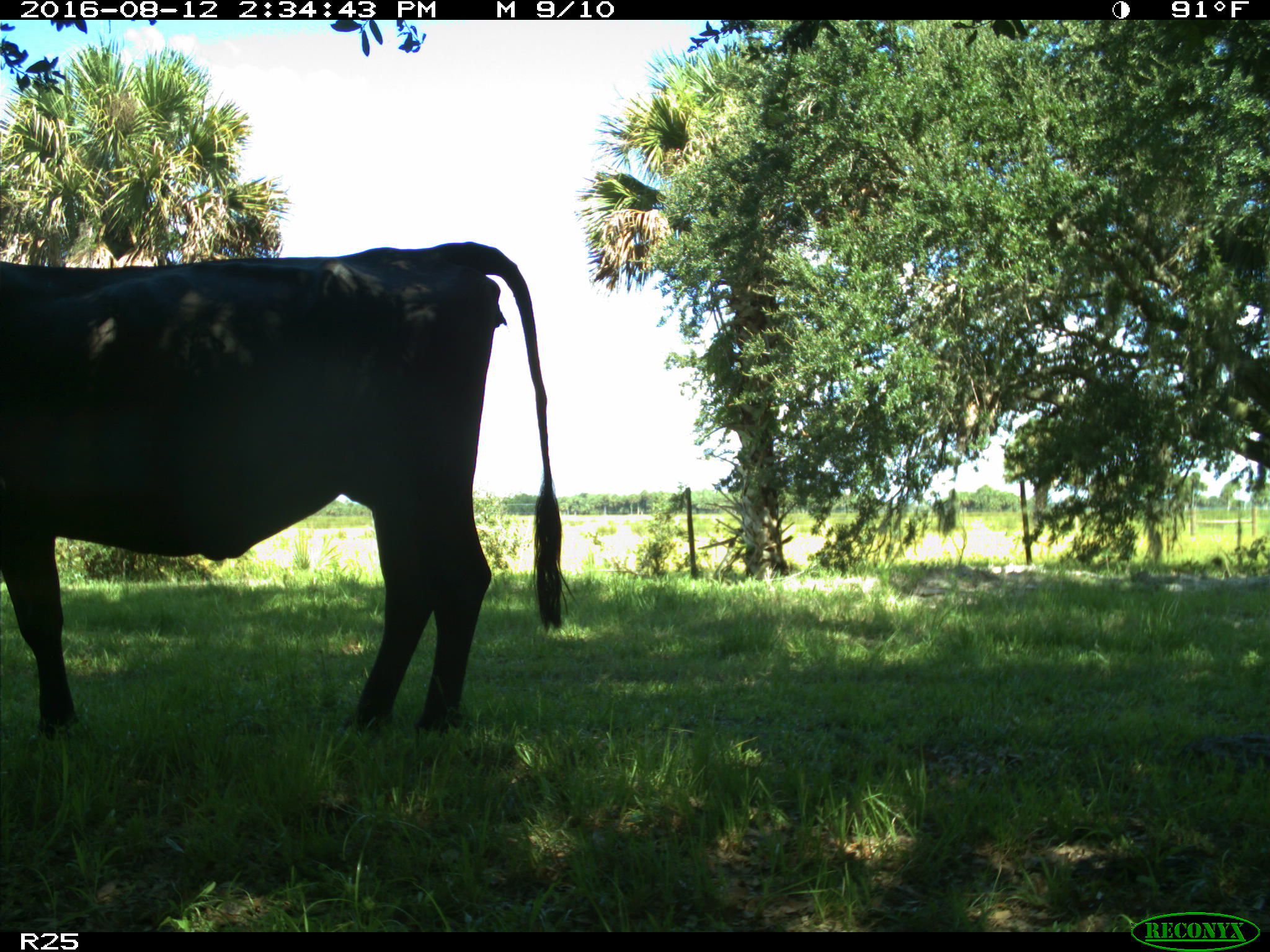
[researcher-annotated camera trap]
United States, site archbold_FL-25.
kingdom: Animalia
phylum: Chordata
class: Mammalia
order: Artiodactyla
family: Bovidae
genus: Bos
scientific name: Bos taurus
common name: domestic cow